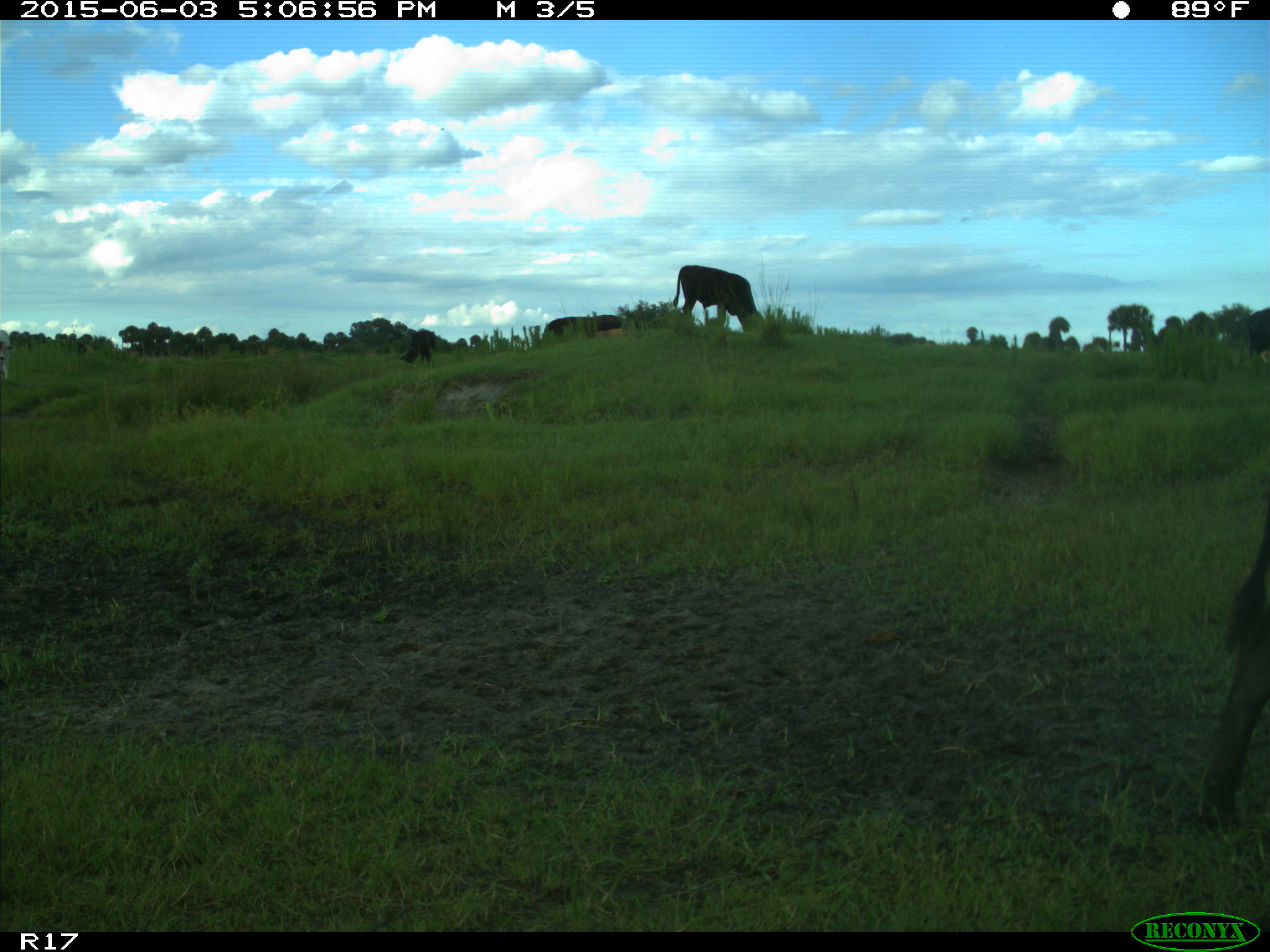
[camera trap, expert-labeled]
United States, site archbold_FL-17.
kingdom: Animalia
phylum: Chordata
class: Mammalia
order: Artiodactyla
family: Bovidae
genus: Bos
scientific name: Bos taurus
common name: domestic cow